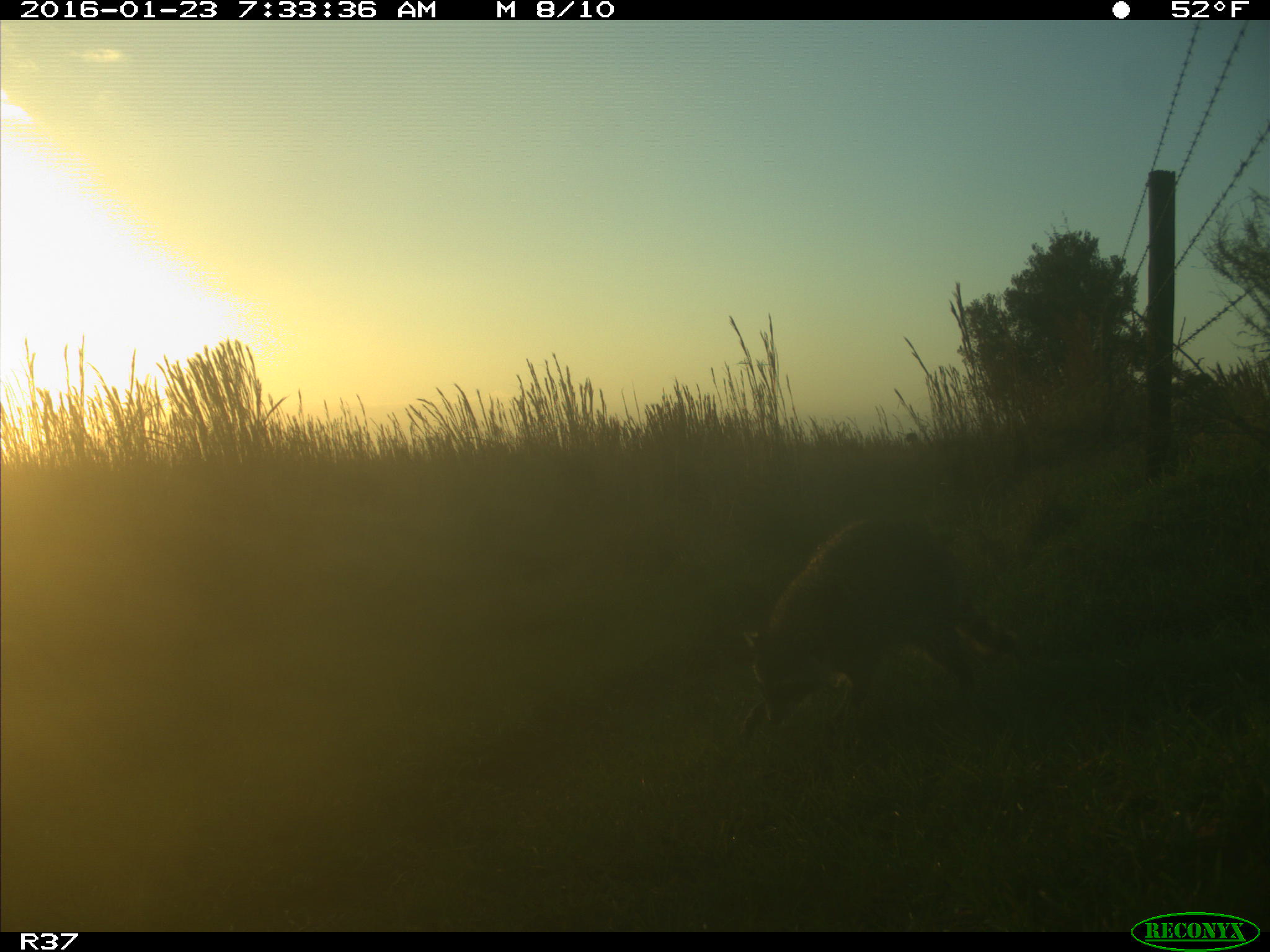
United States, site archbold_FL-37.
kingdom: Animalia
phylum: Chordata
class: Mammalia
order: Carnivora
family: Procyonidae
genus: Procyon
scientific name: Procyon lotor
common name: common raccoon